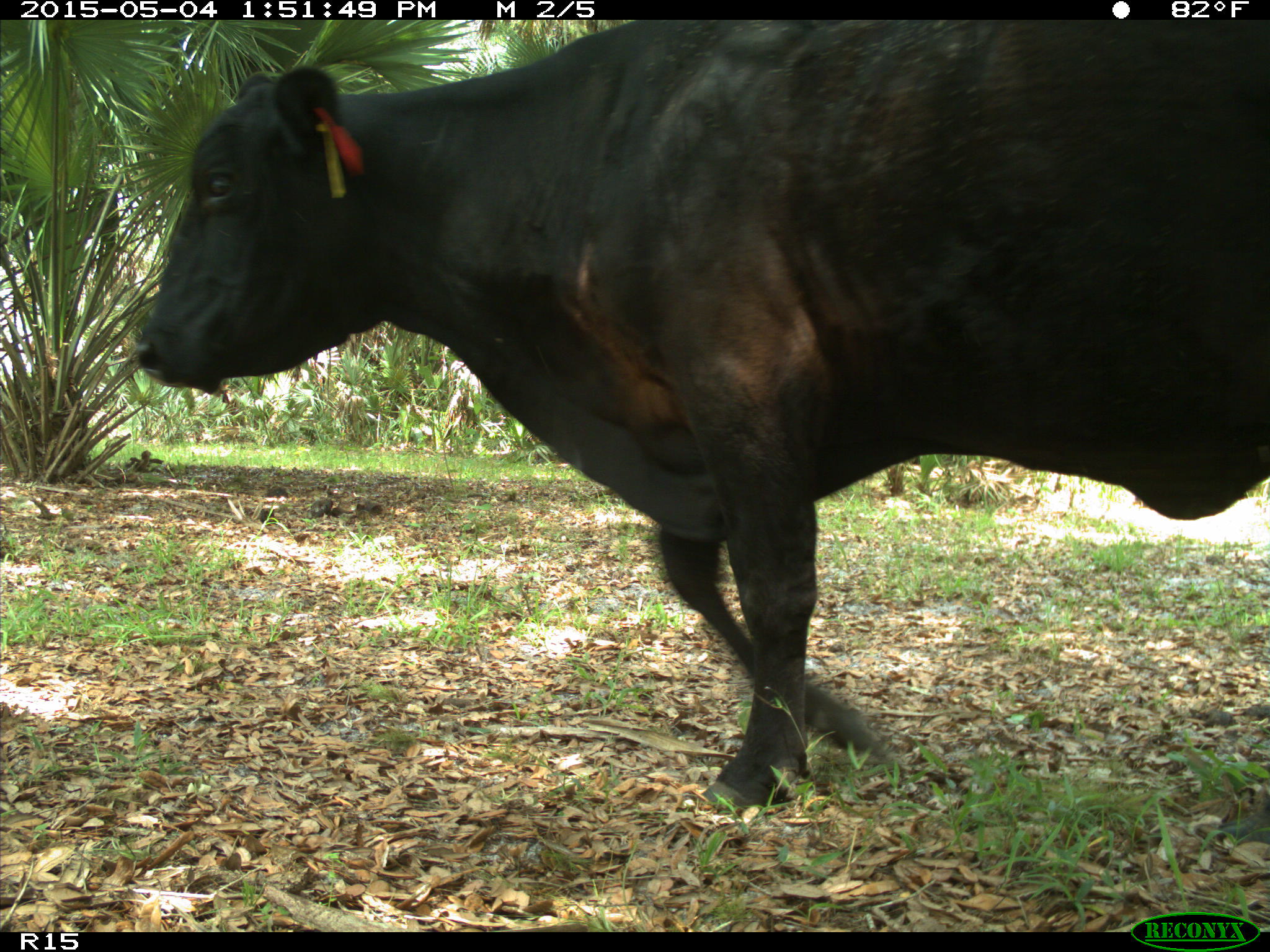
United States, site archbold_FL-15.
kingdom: Animalia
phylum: Chordata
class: Mammalia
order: Artiodactyla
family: Bovidae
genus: Bos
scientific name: Bos taurus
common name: domestic cow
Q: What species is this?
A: Bos taurus (domestic cow).